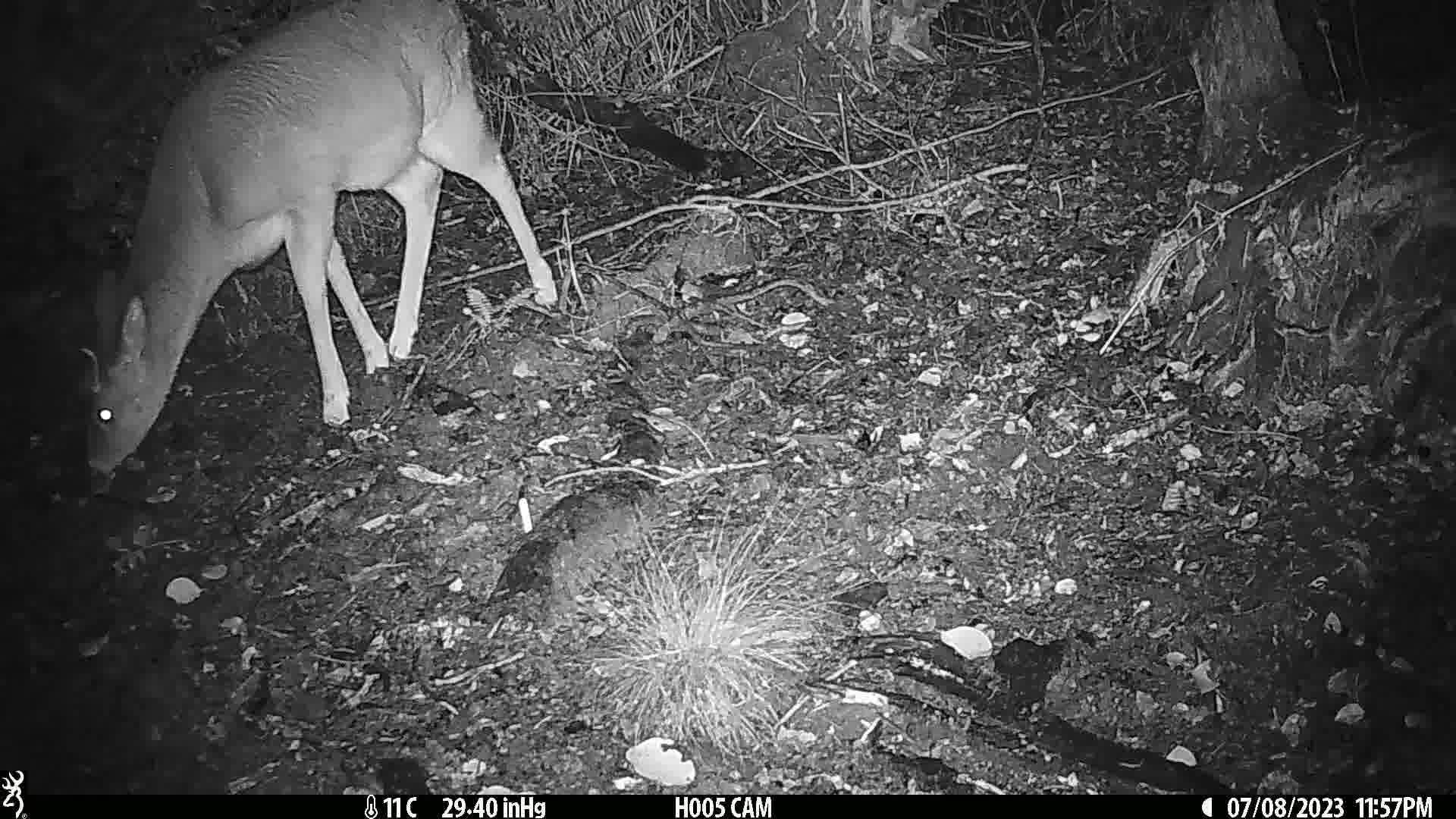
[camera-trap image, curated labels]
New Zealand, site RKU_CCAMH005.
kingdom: Animalia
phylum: Chordata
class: Mammalia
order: Artiodactyla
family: Cervidae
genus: Odocoileus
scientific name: Odocoileus virginianus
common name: white-tailed deer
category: white tailed deer